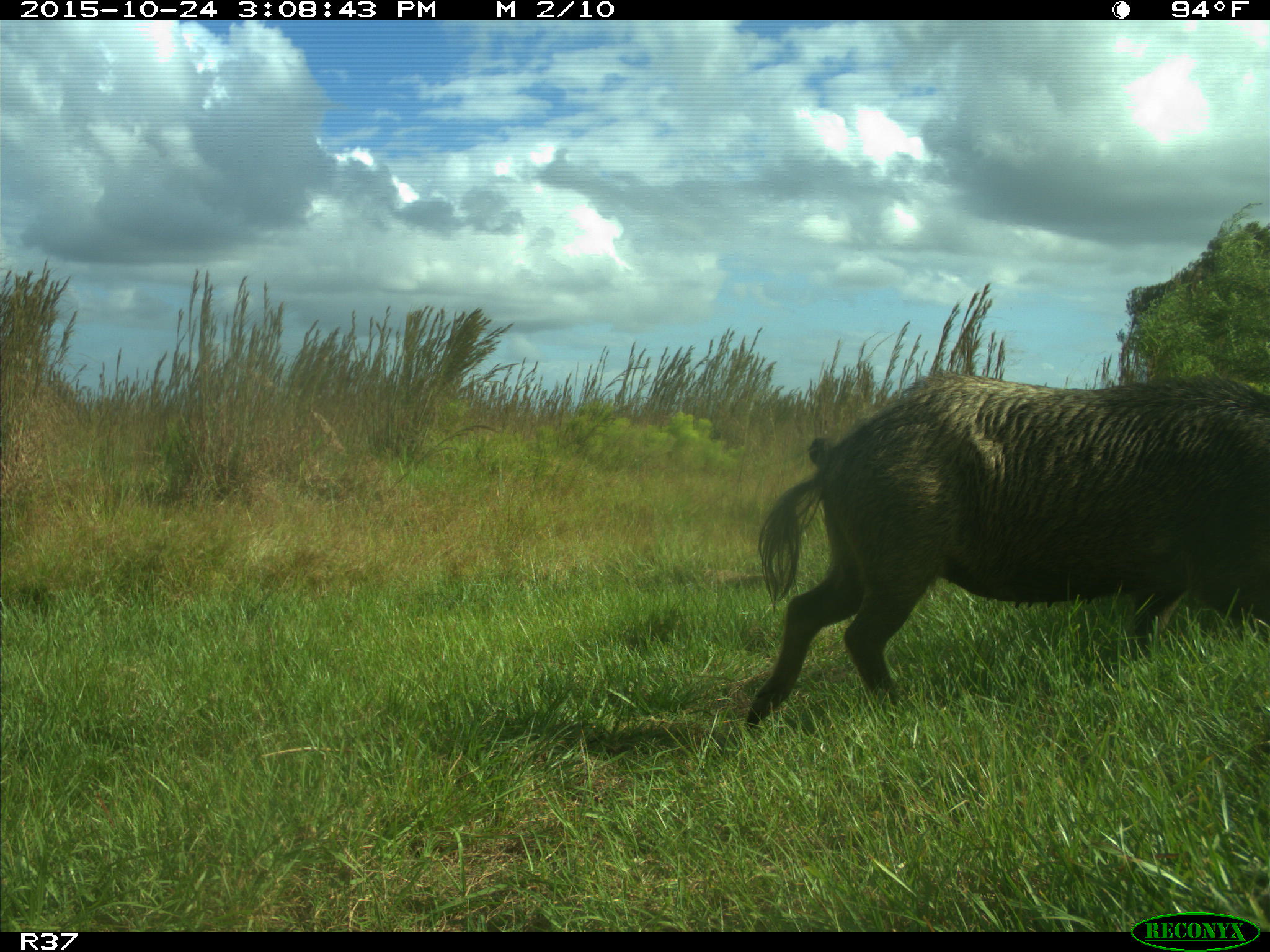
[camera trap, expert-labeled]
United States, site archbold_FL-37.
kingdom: Animalia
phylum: Chordata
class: Mammalia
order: Artiodactyla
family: Suidae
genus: Sus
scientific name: Sus scrofa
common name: wild boar